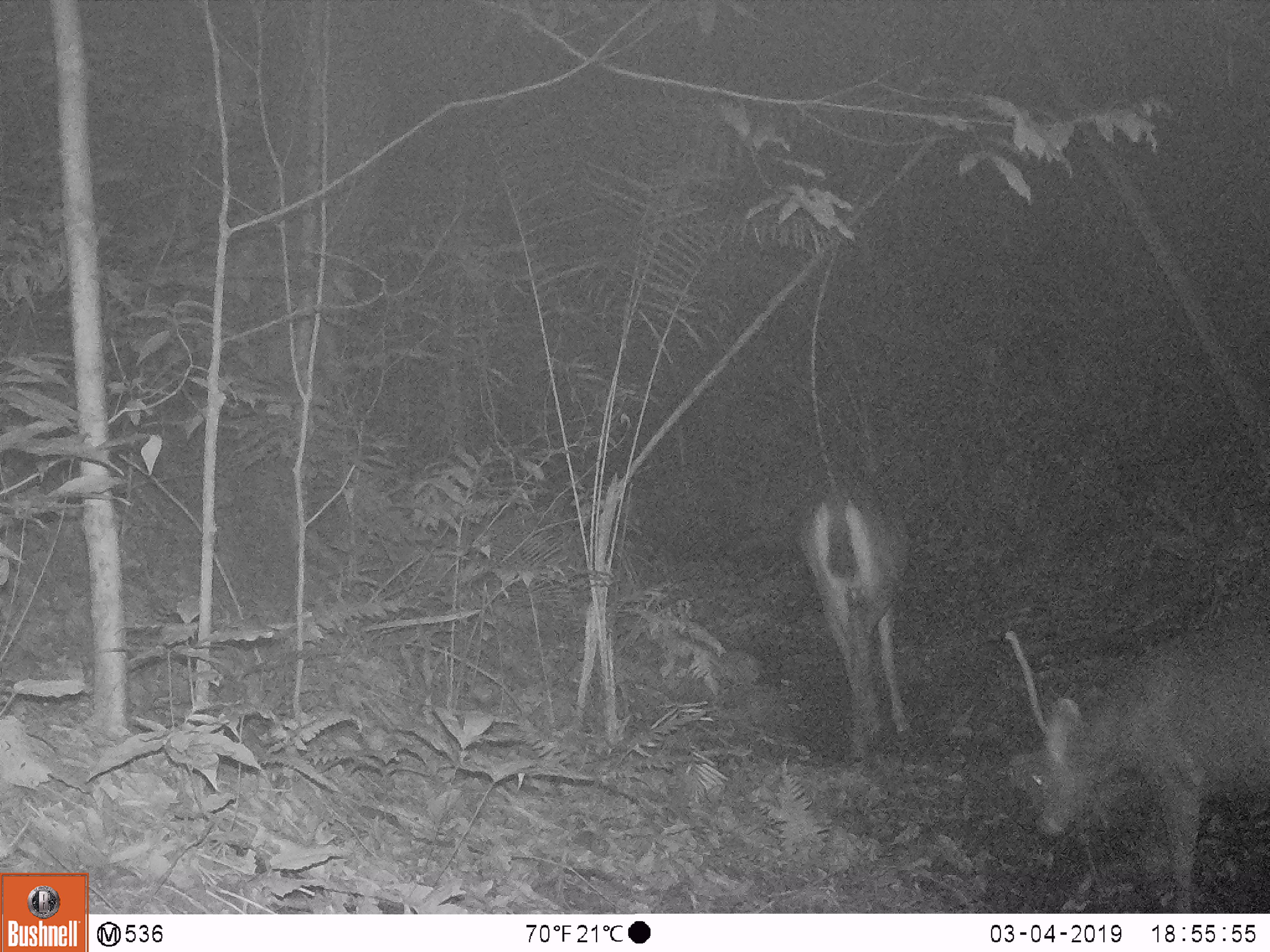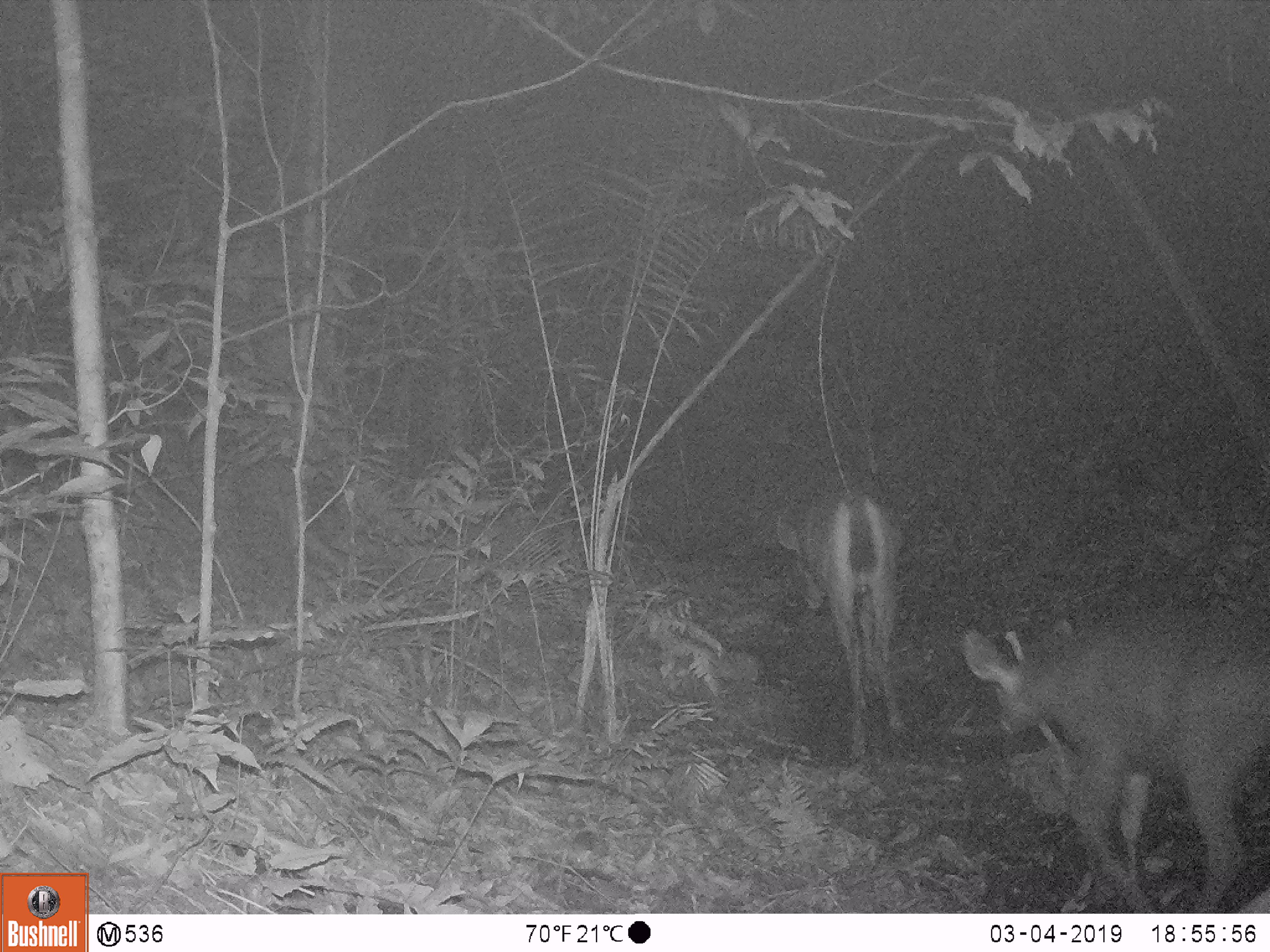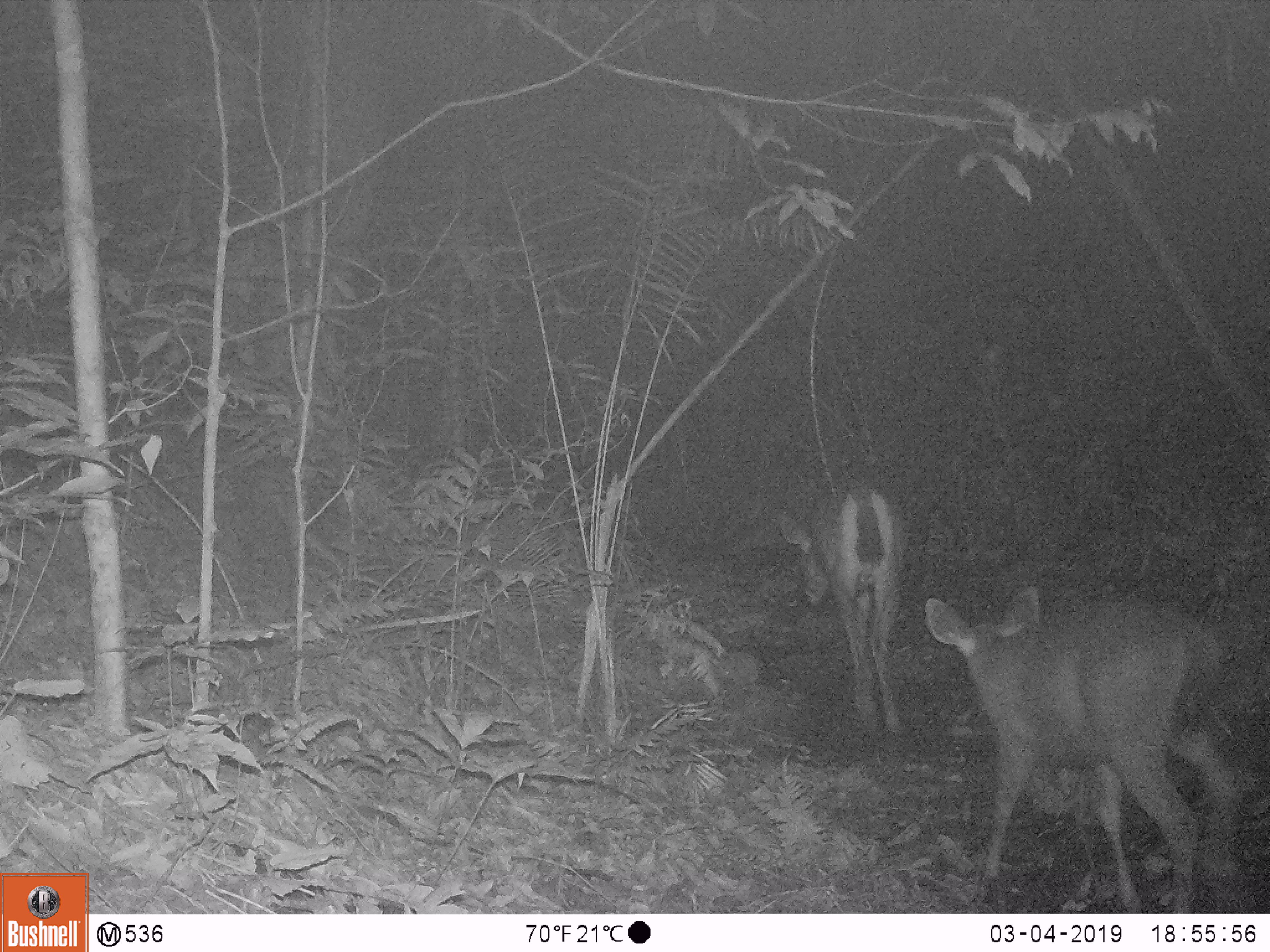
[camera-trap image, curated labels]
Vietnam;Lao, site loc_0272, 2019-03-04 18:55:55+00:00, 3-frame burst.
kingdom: Animalia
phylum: Chordata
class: Mammalia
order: Artiodactyla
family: Cervidae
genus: Rusa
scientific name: Rusa unicolor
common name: sambar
Sambar (Rusa unicolor). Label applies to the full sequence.